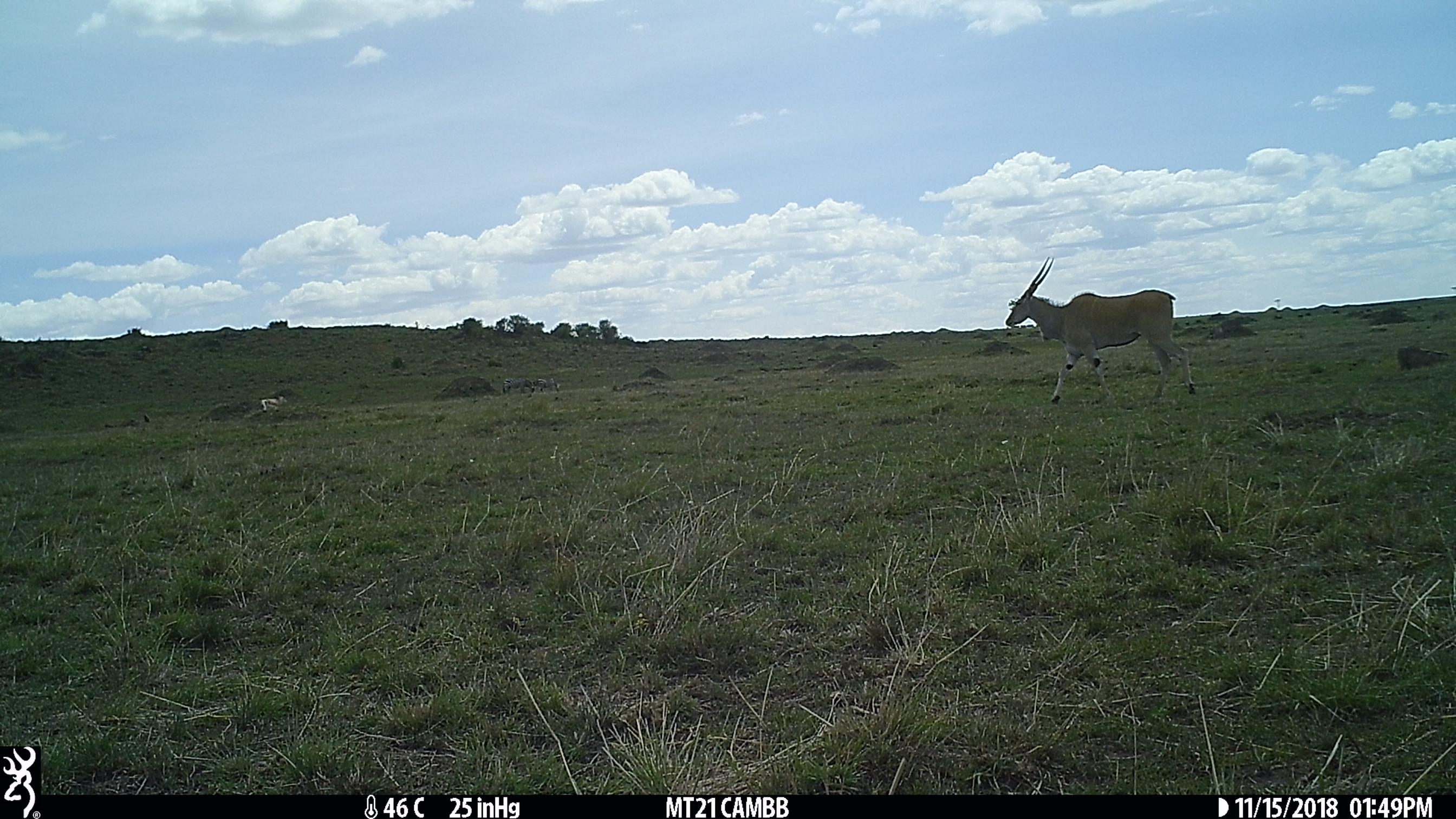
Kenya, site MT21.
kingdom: Animalia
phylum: Chordata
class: Mammalia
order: Artiodactyla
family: Bovidae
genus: Tragelaphus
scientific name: Tragelaphus oryx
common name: eland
Eland (Tragelaphus oryx).